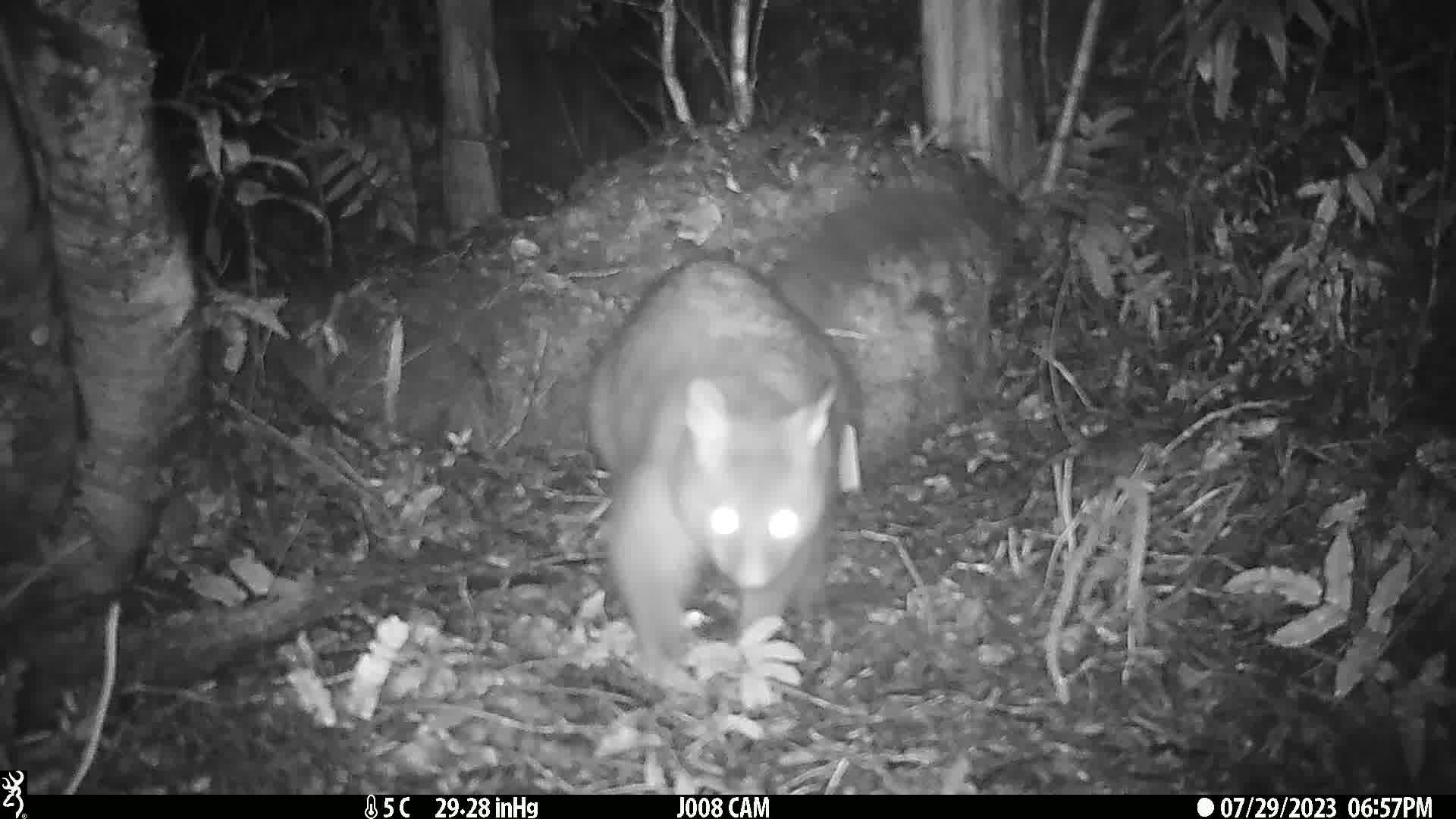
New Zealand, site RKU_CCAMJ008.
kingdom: Animalia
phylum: Chordata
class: Mammalia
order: Diprotodontia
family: Phalangeridae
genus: Trichosurus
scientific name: Trichosurus vulpecula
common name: common brushtail possum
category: possum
Possum (common brushtail possum) (Trichosurus vulpecula).